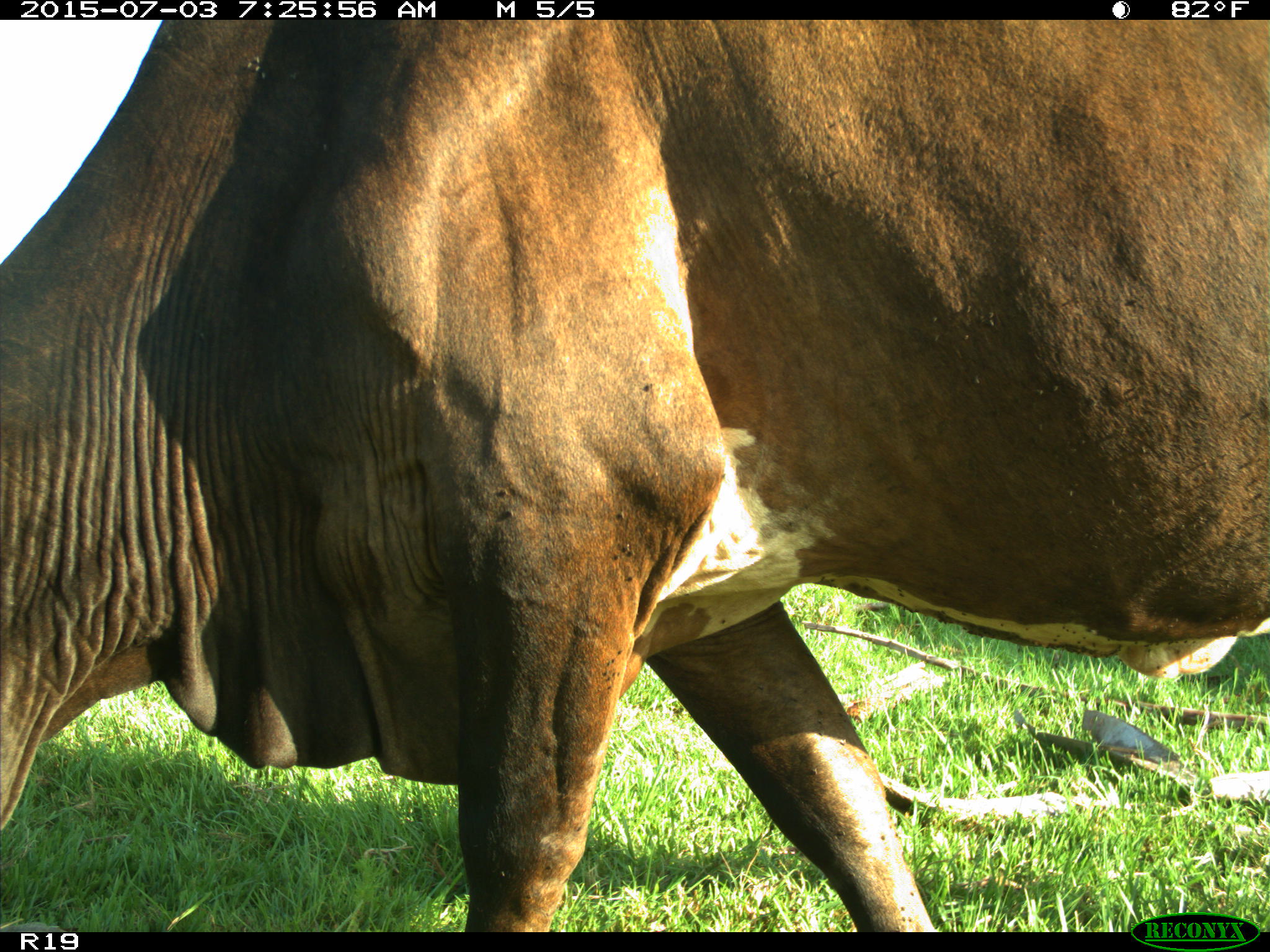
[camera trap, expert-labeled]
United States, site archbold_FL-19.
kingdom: Animalia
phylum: Chordata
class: Mammalia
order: Artiodactyla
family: Bovidae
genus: Bos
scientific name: Bos taurus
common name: domestic cow